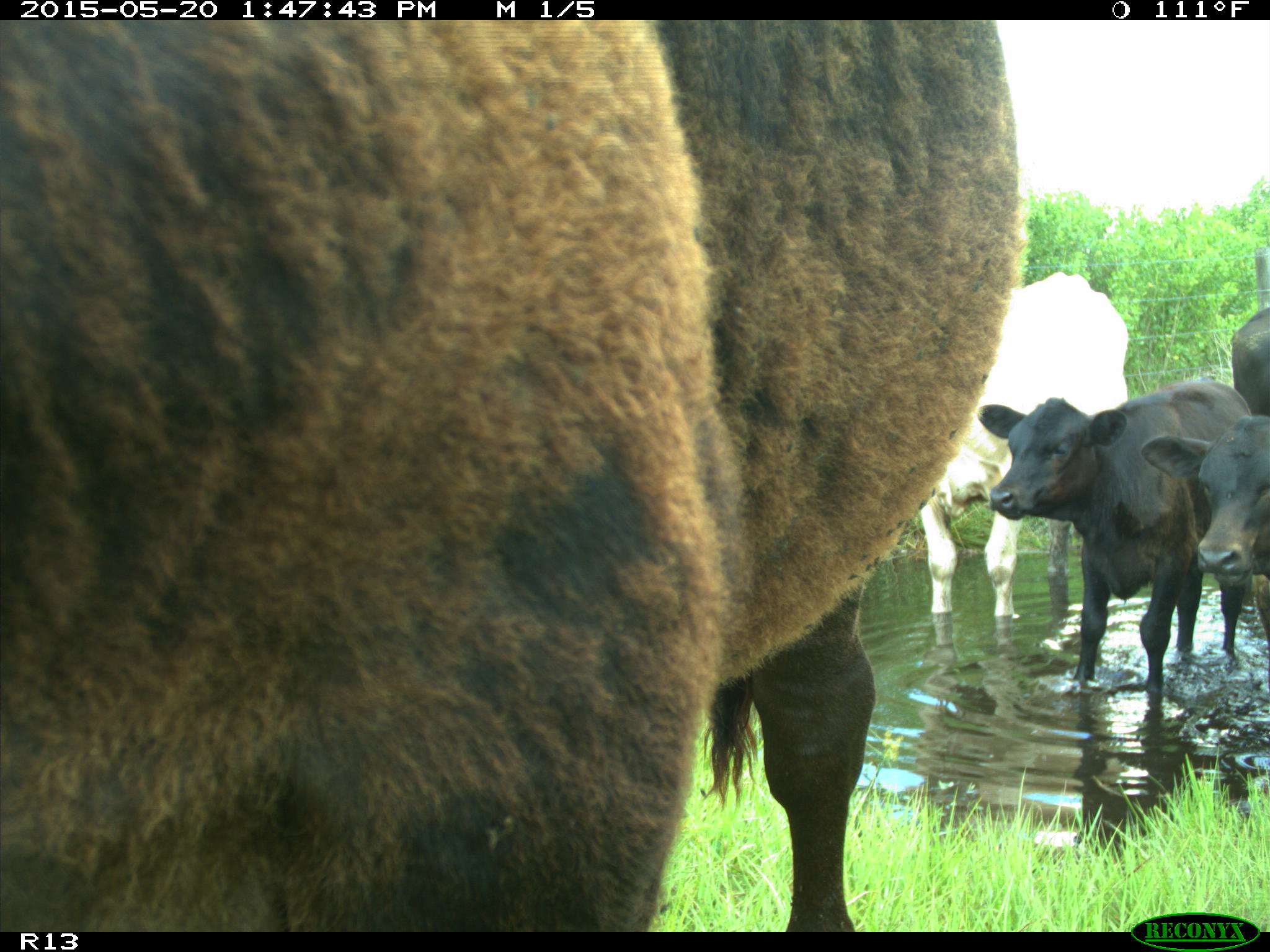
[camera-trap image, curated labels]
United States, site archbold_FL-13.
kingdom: Animalia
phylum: Chordata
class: Mammalia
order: Artiodactyla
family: Bovidae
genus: Bos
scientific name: Bos taurus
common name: domestic cow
Bos taurus (domestic cow).